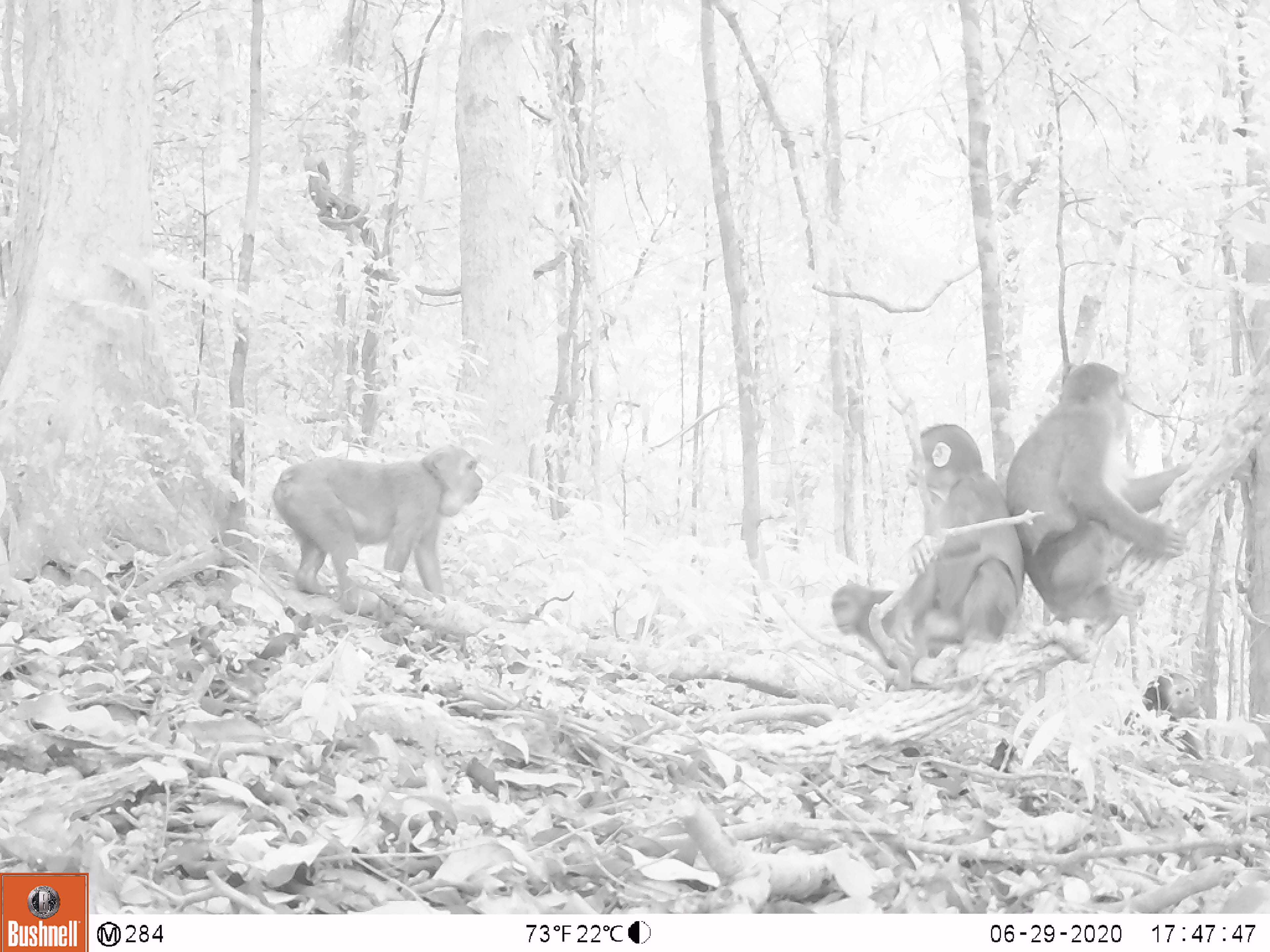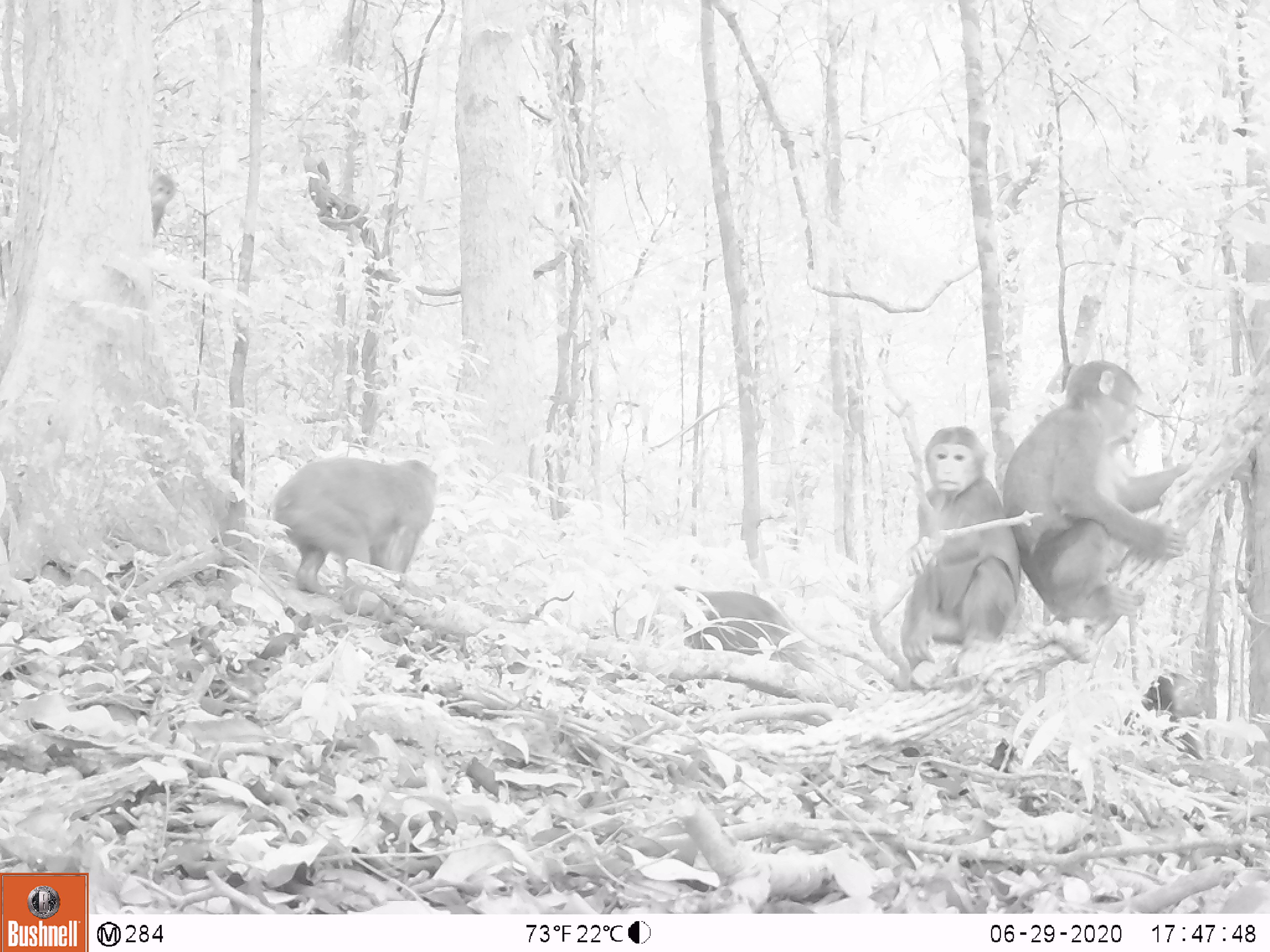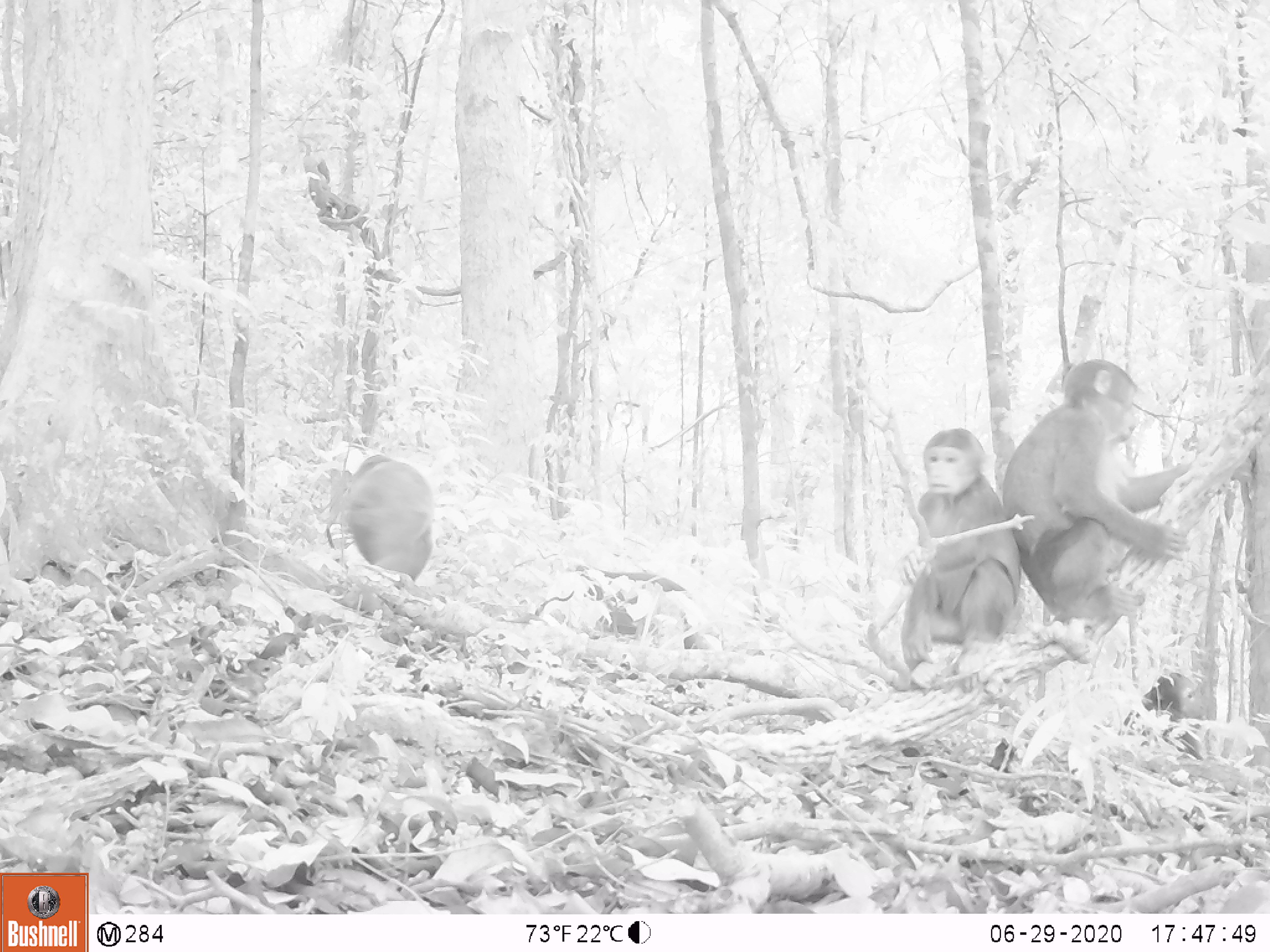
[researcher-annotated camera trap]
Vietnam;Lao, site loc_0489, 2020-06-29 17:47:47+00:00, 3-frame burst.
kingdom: Animalia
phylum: Chordata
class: Mammalia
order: Primates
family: Cercopithecidae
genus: Macaca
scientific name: Macaca arctoides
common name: stump-tailed macaque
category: stump tailed macaque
Stump tailed macaque (stump-tailed macaque) (Macaca arctoides). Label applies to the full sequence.